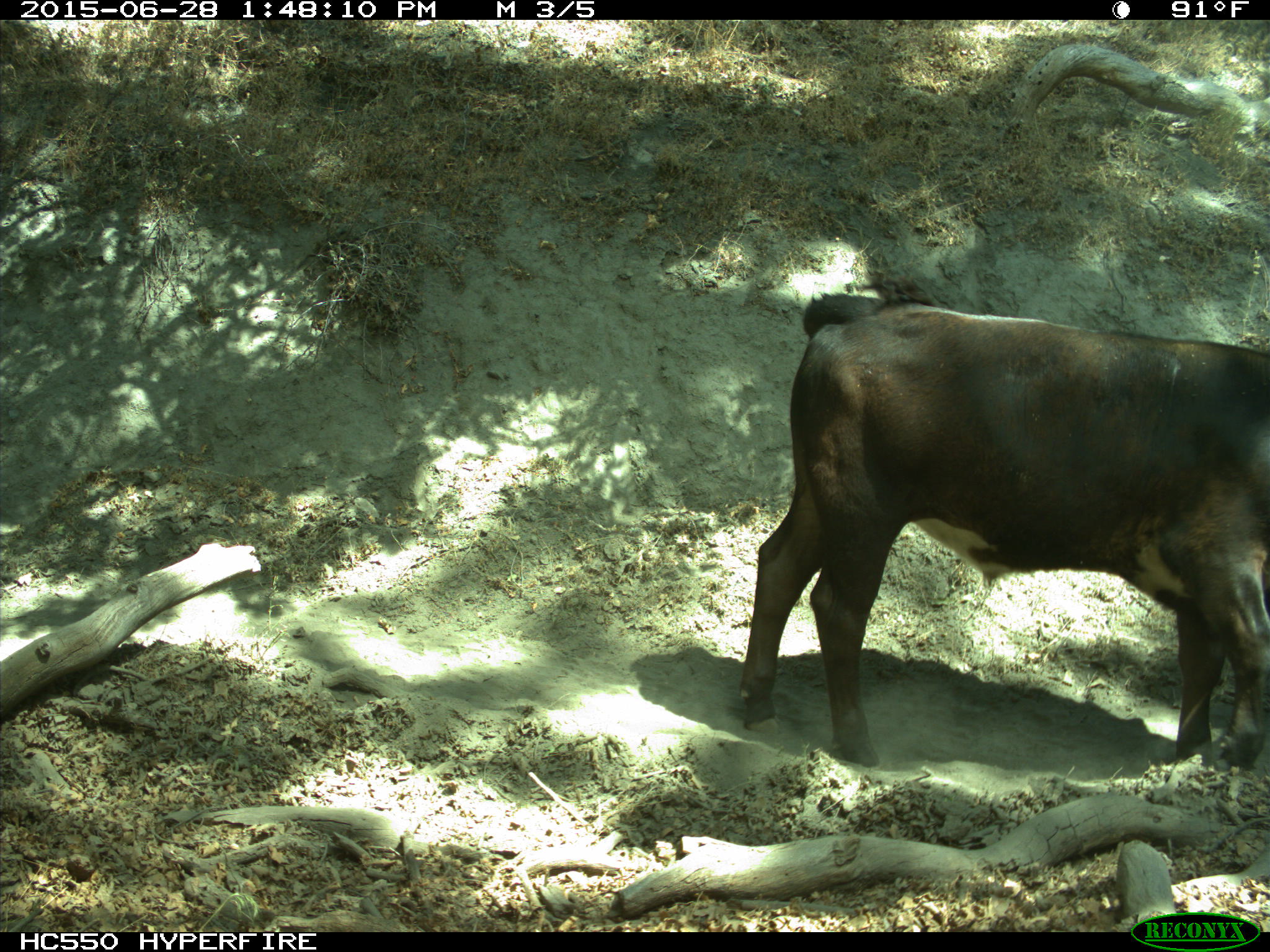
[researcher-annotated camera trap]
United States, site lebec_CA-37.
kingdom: Animalia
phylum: Chordata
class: Mammalia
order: Artiodactyla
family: Bovidae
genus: Bos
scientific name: Bos taurus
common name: domestic cow